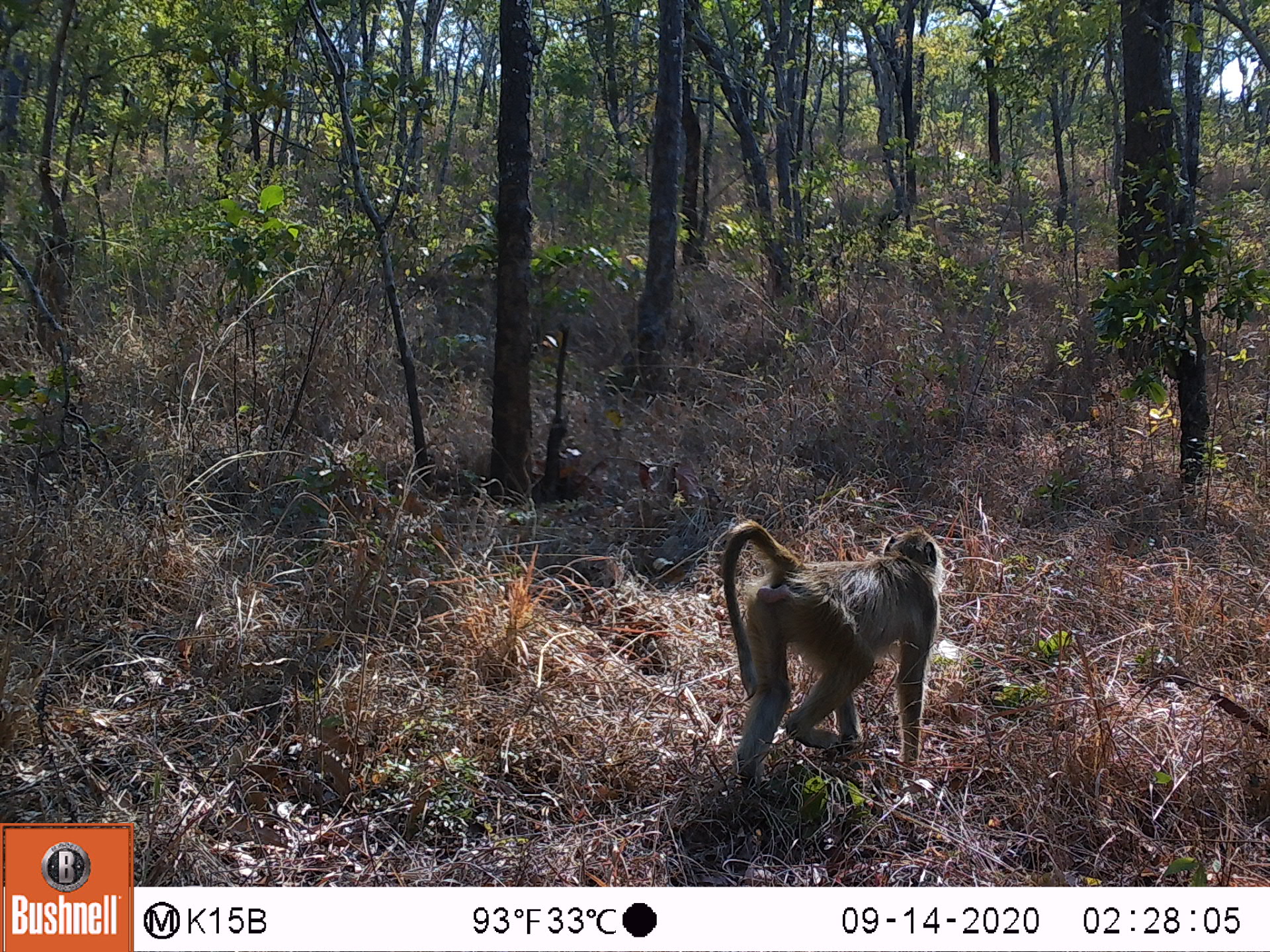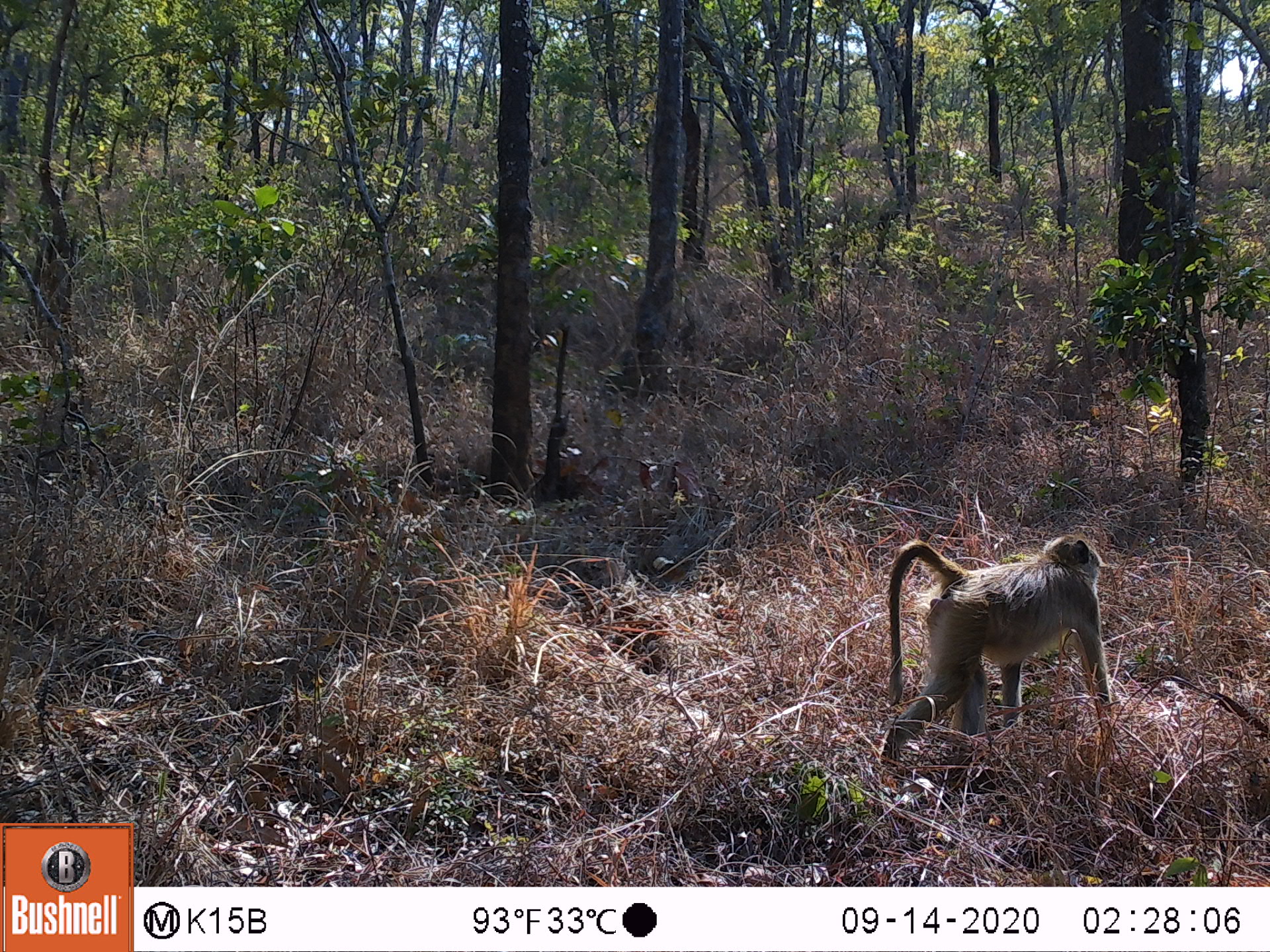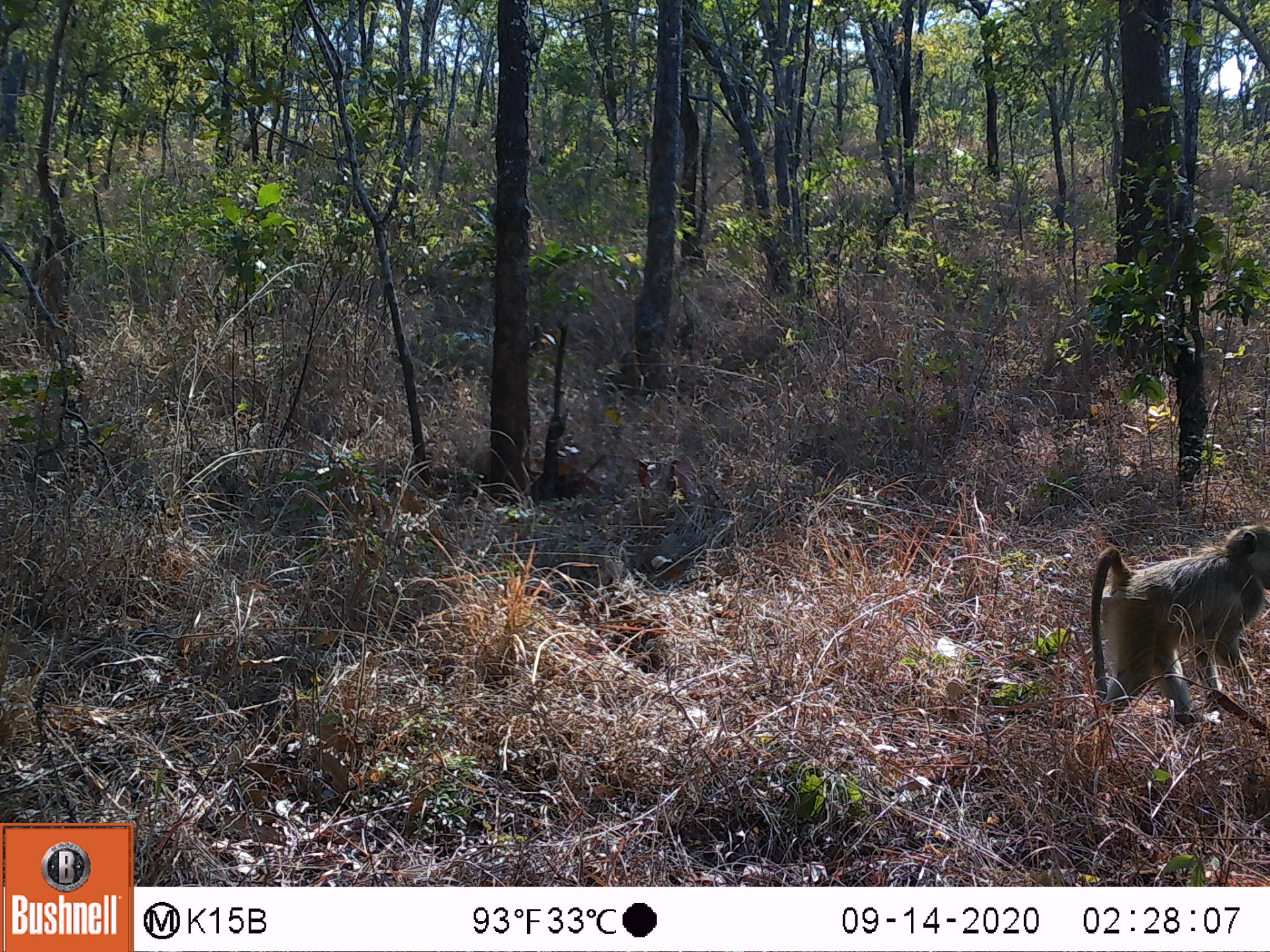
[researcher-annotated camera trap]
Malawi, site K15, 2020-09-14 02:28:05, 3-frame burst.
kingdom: Animalia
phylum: Chordata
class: Mammalia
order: Primates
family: Cercopithecidae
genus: Papio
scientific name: Papio cynocephalus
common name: yellow baboon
Yellow baboon (Papio cynocephalus), count 1.